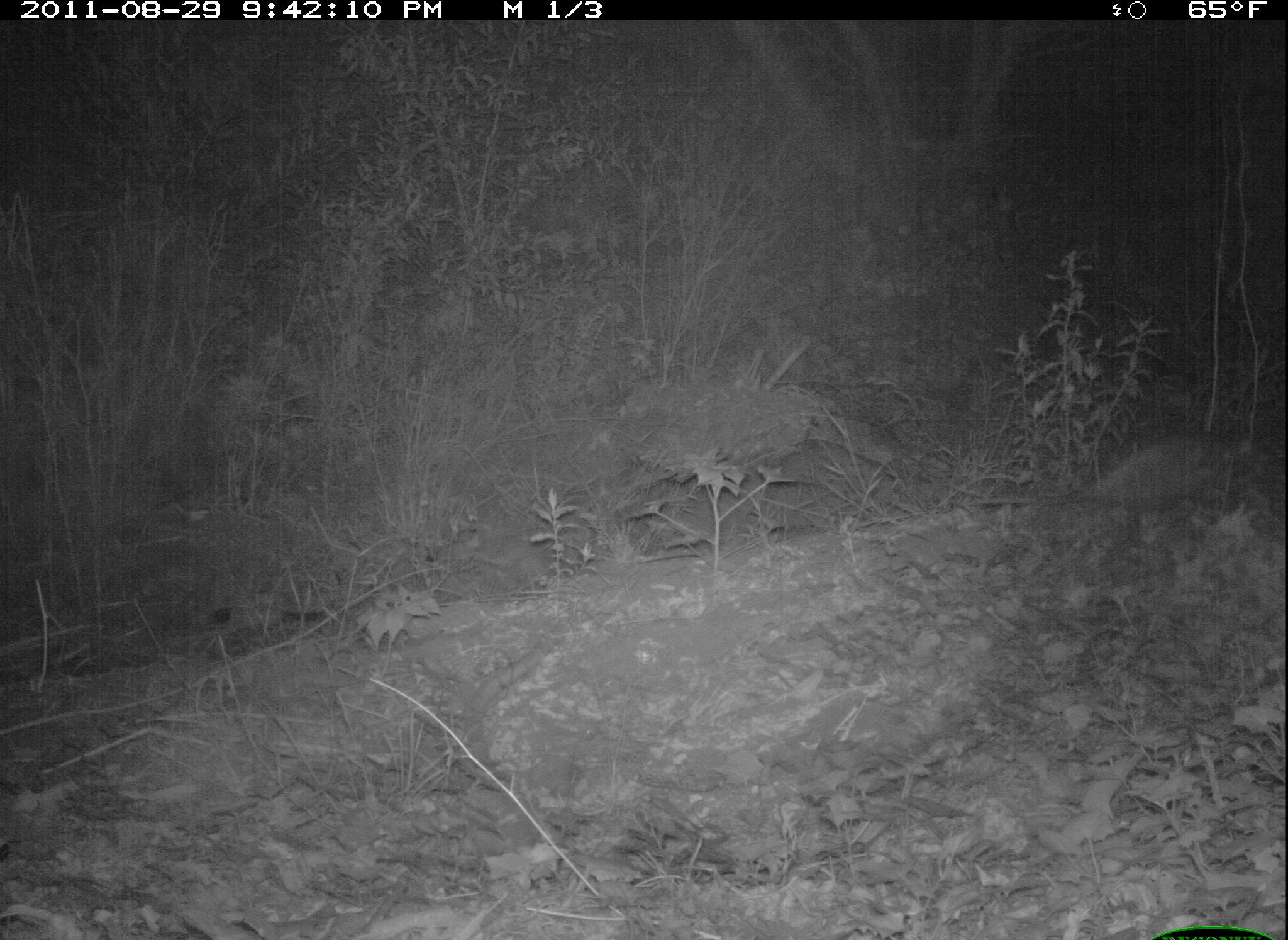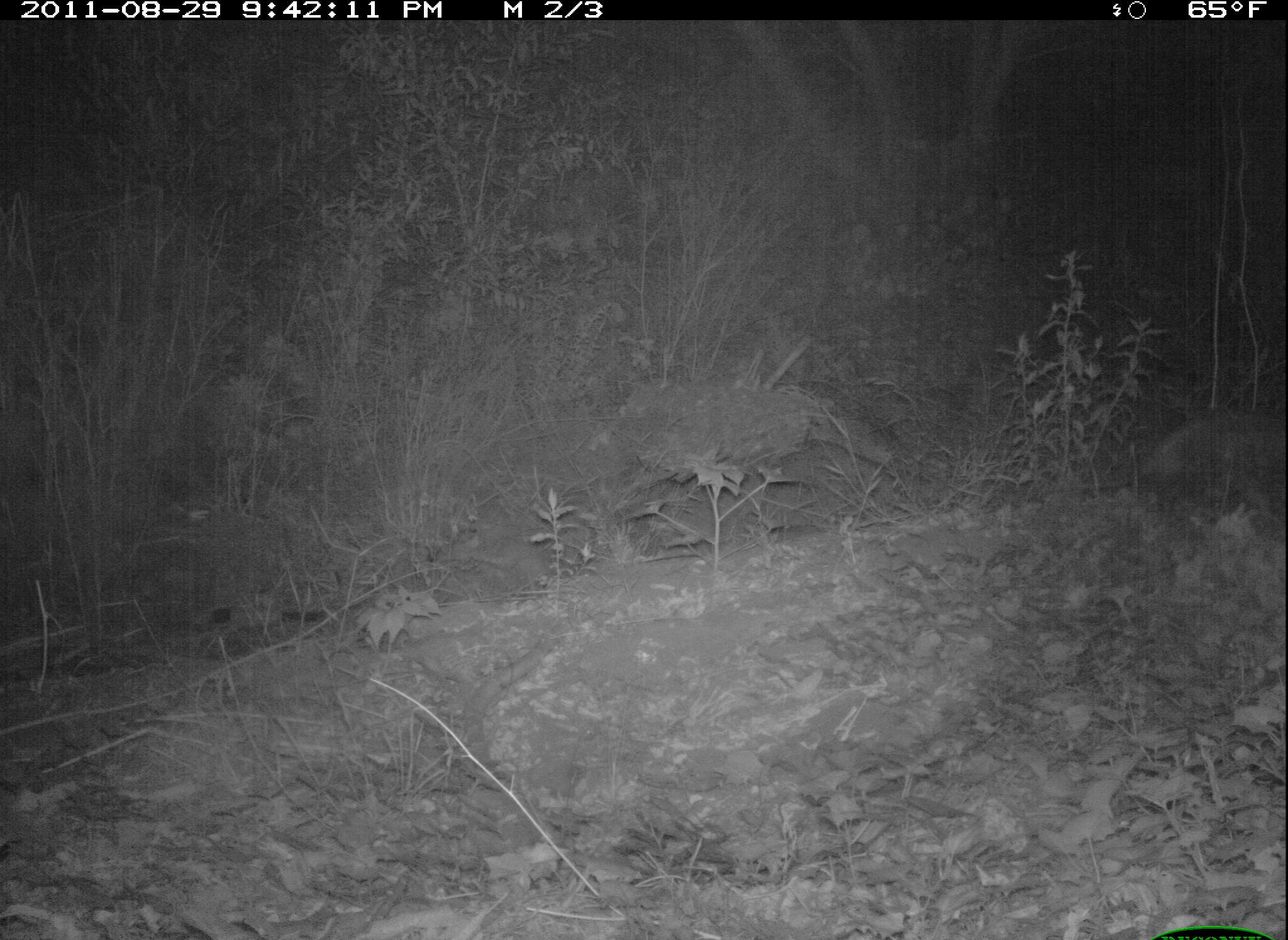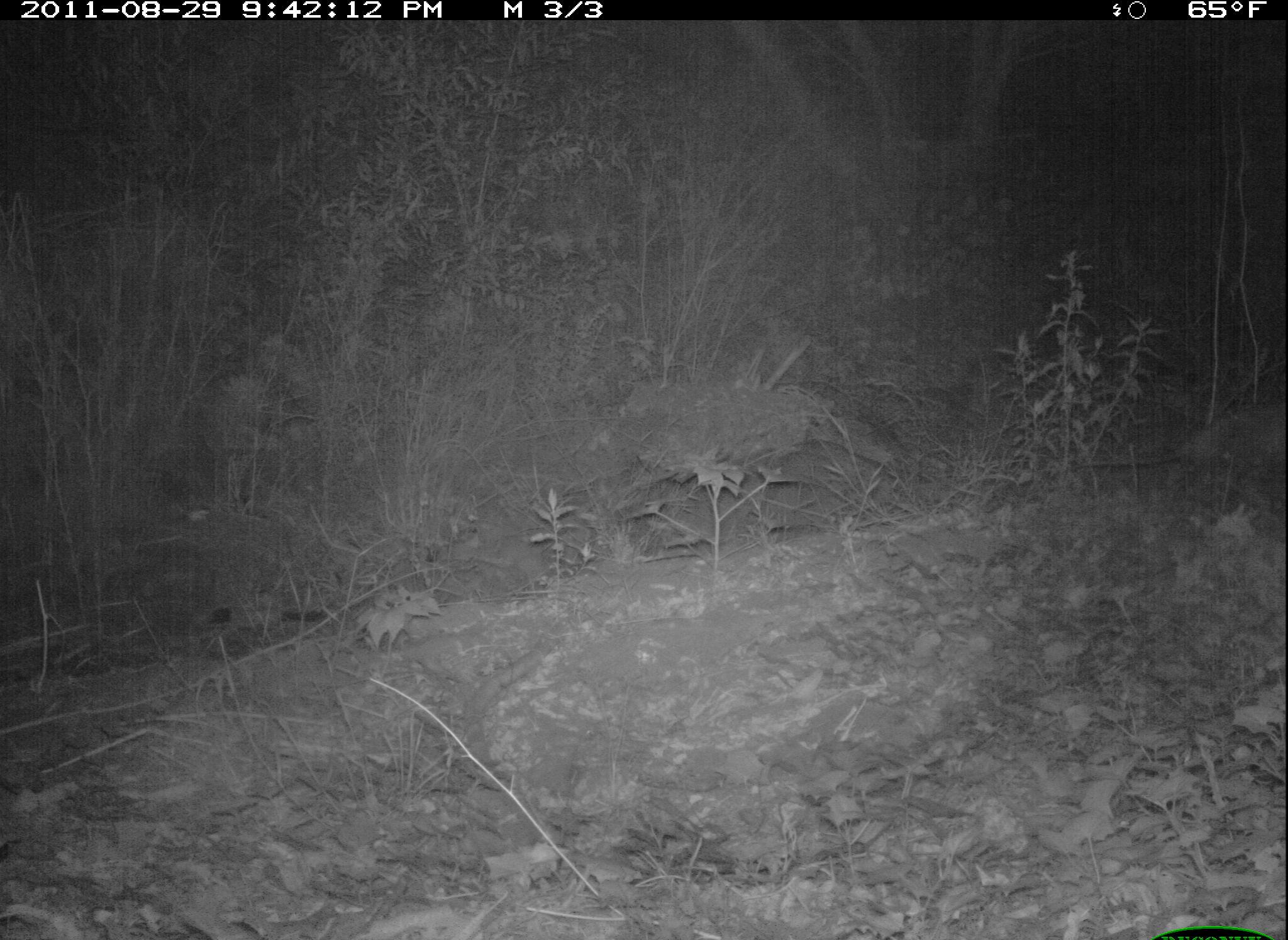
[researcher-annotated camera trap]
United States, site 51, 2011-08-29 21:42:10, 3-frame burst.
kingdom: Animalia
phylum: Chordata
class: Mammalia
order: Didelphimorphia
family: Didelphidae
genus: Didelphis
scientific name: Didelphis virginiana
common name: virginia opossum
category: opossum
Opossum (virginia opossum) (Didelphis virginiana).